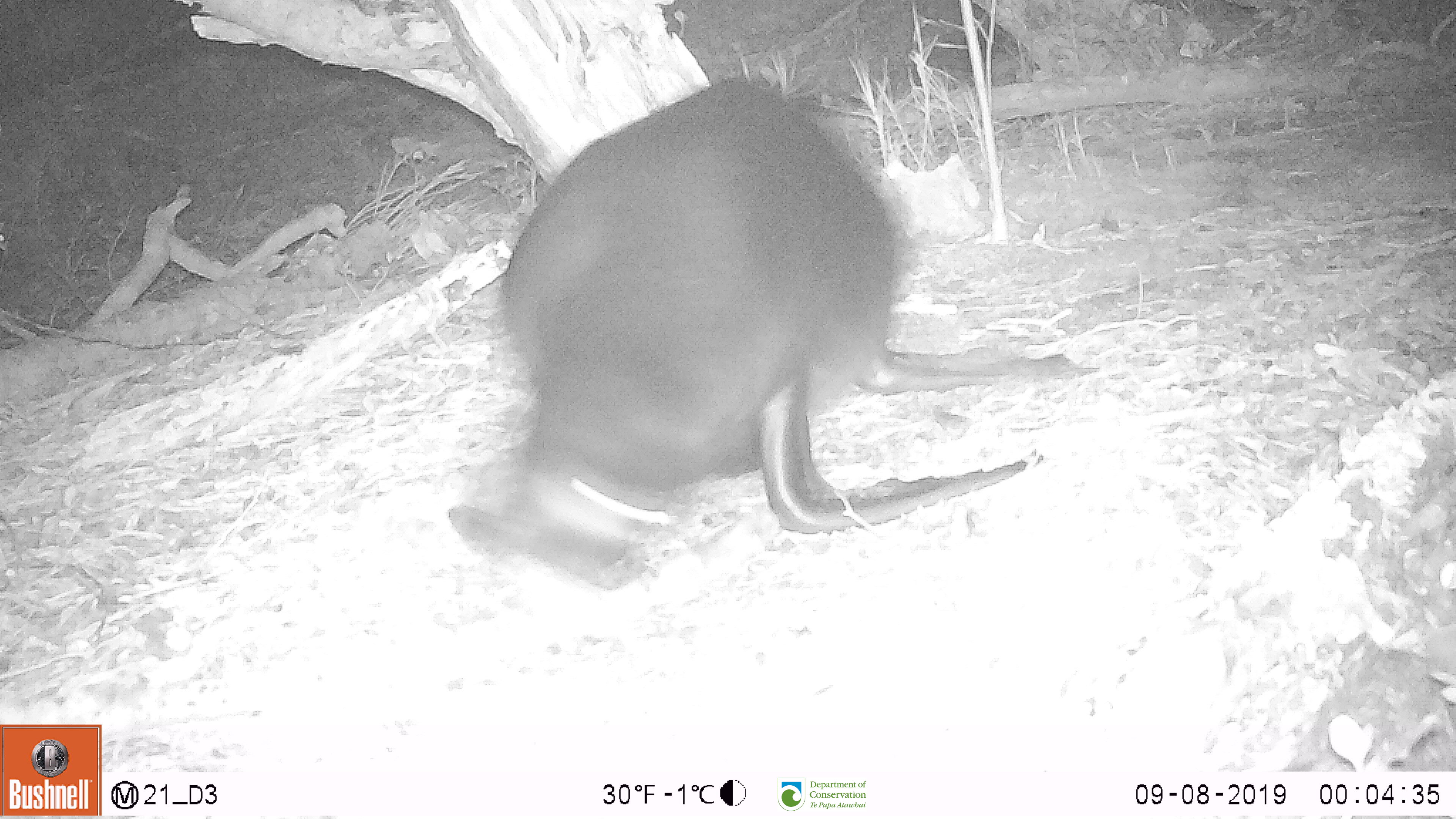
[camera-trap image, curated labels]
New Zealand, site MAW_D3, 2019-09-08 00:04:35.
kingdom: Animalia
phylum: Chordata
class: Mammalia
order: Carnivora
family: Otariidae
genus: Phocarctos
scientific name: Phocarctos hookeri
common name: new zealand sea lion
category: sealion